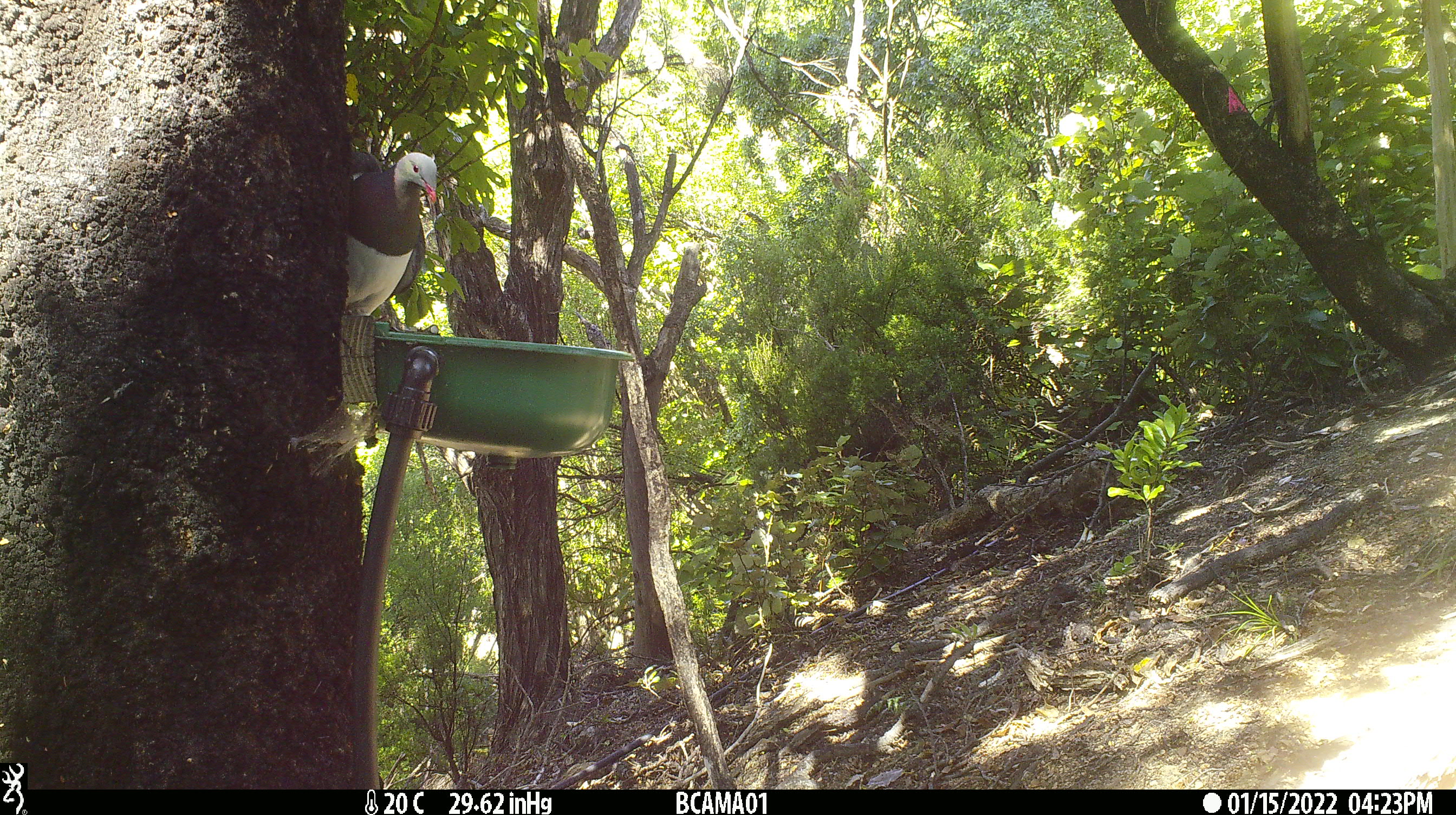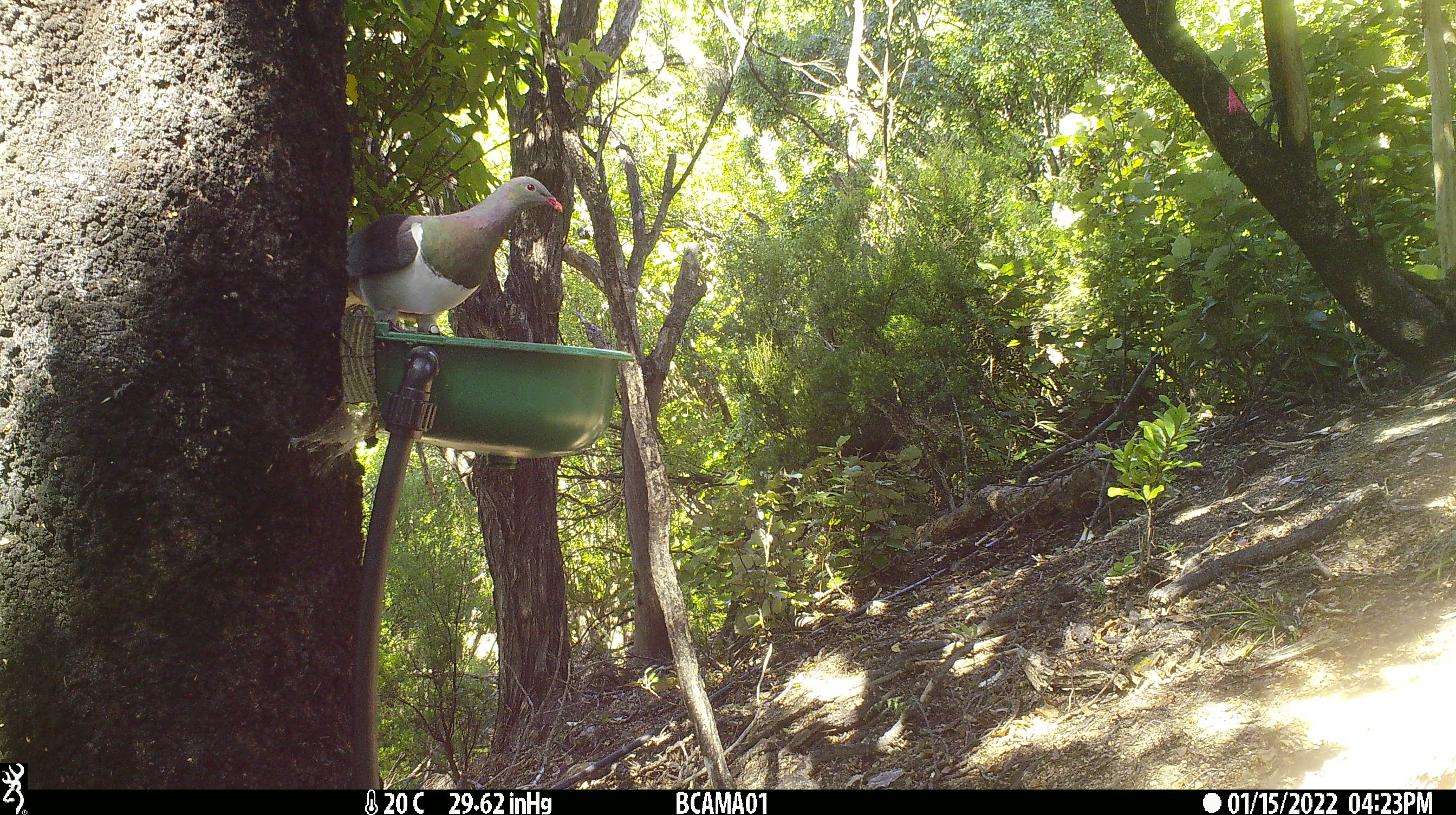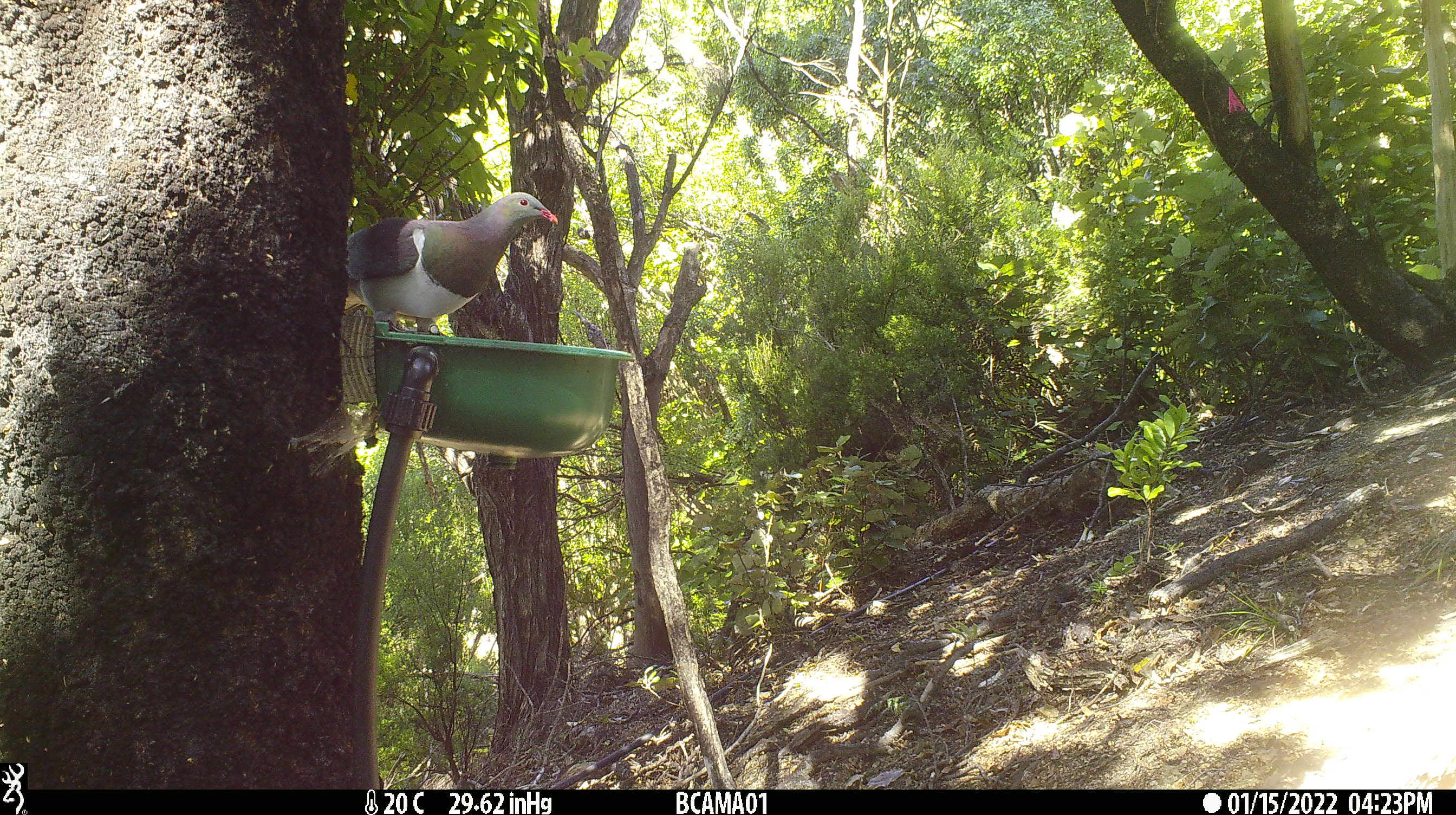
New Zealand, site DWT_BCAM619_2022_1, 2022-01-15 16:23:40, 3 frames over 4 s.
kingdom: Animalia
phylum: Chordata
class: Aves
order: Columbiformes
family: Columbidae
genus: Hemiphaga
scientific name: Hemiphaga novaeseelandiae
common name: new zealand pigeon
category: kereru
Kereru (new zealand pigeon) (Hemiphaga novaeseelandiae).